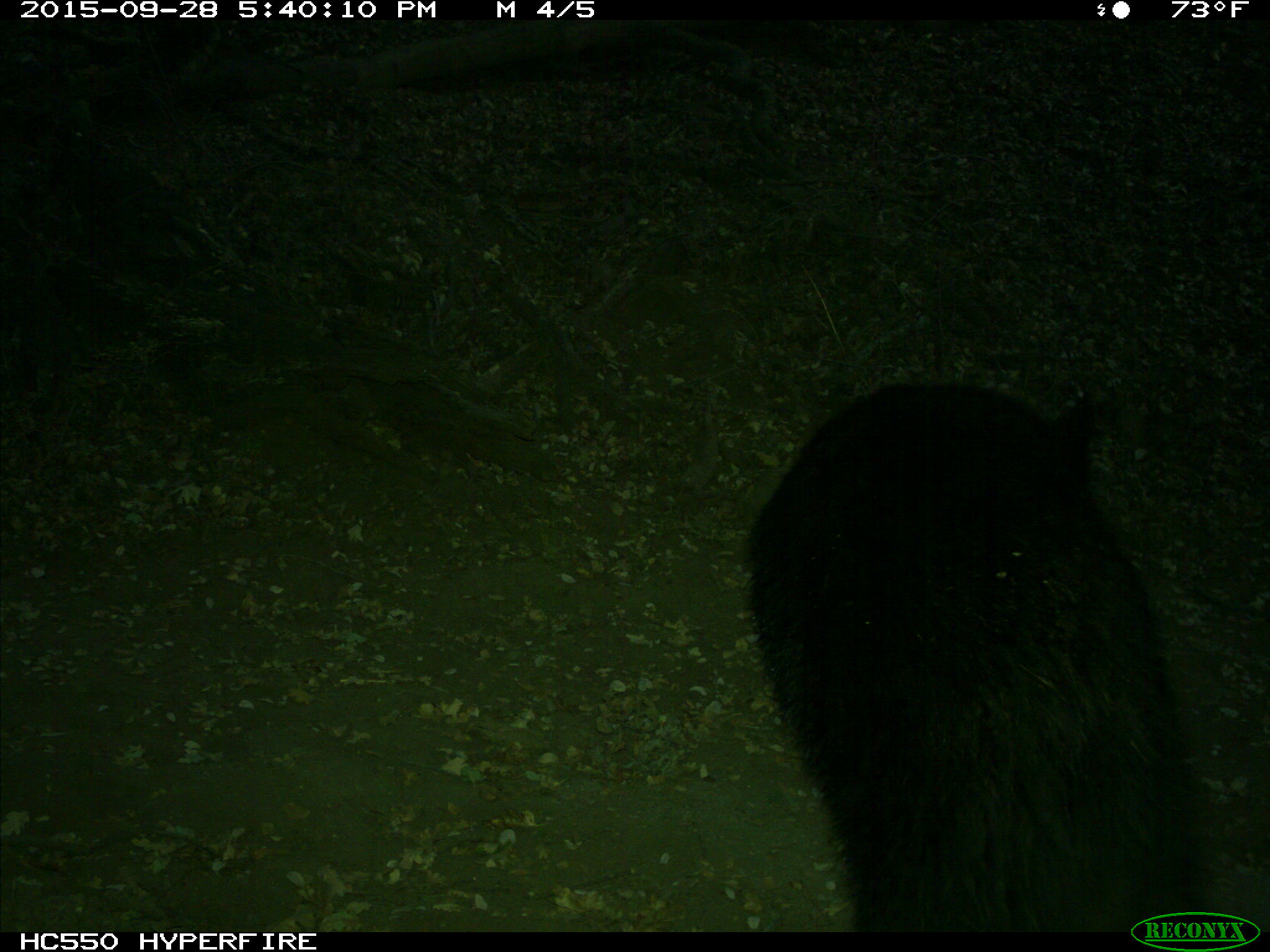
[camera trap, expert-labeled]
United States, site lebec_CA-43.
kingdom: Animalia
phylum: Chordata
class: Mammalia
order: Carnivora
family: Ursidae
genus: Ursus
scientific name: Ursus americanus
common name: american black bear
Ursus americanus (american black bear).